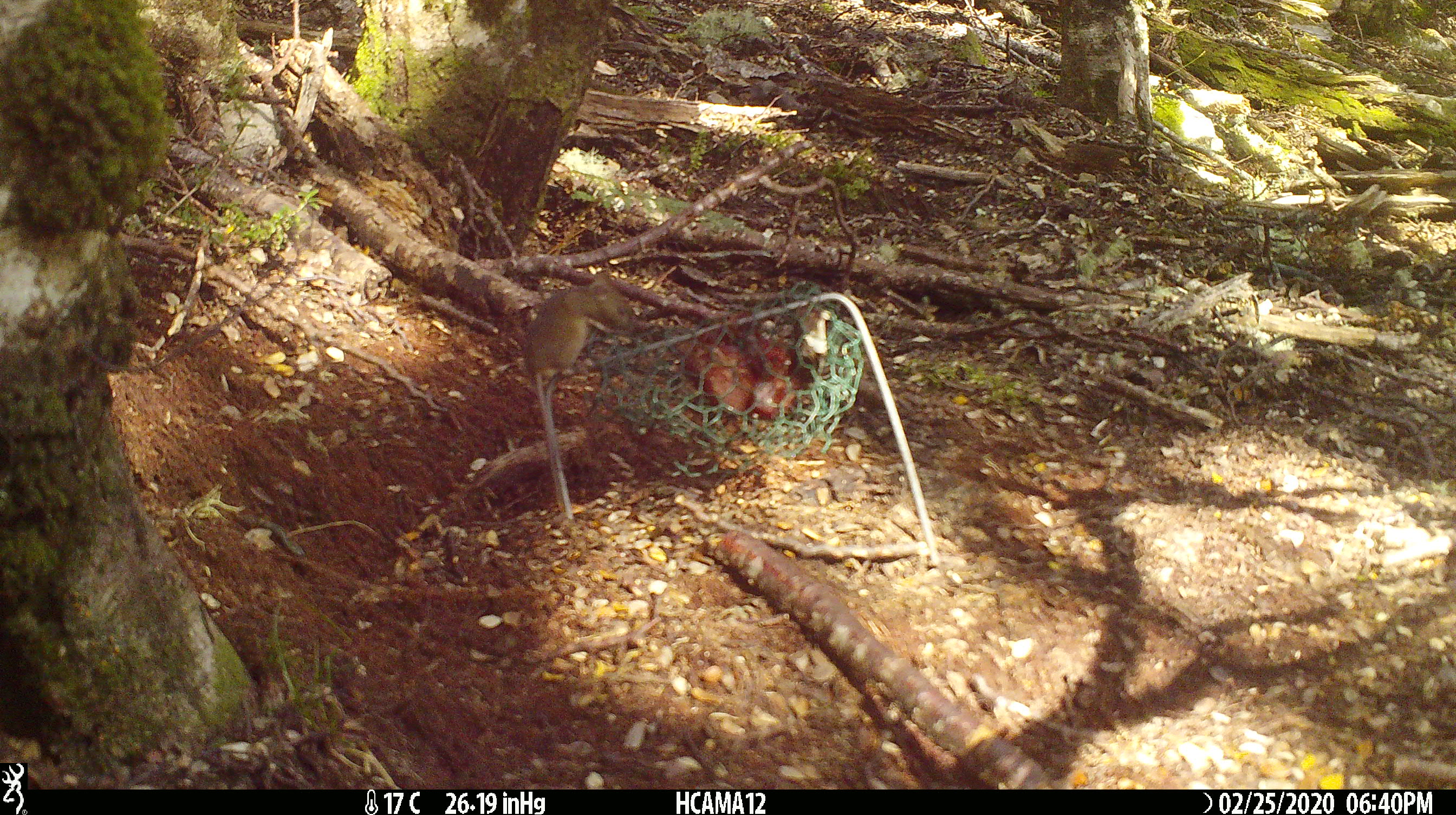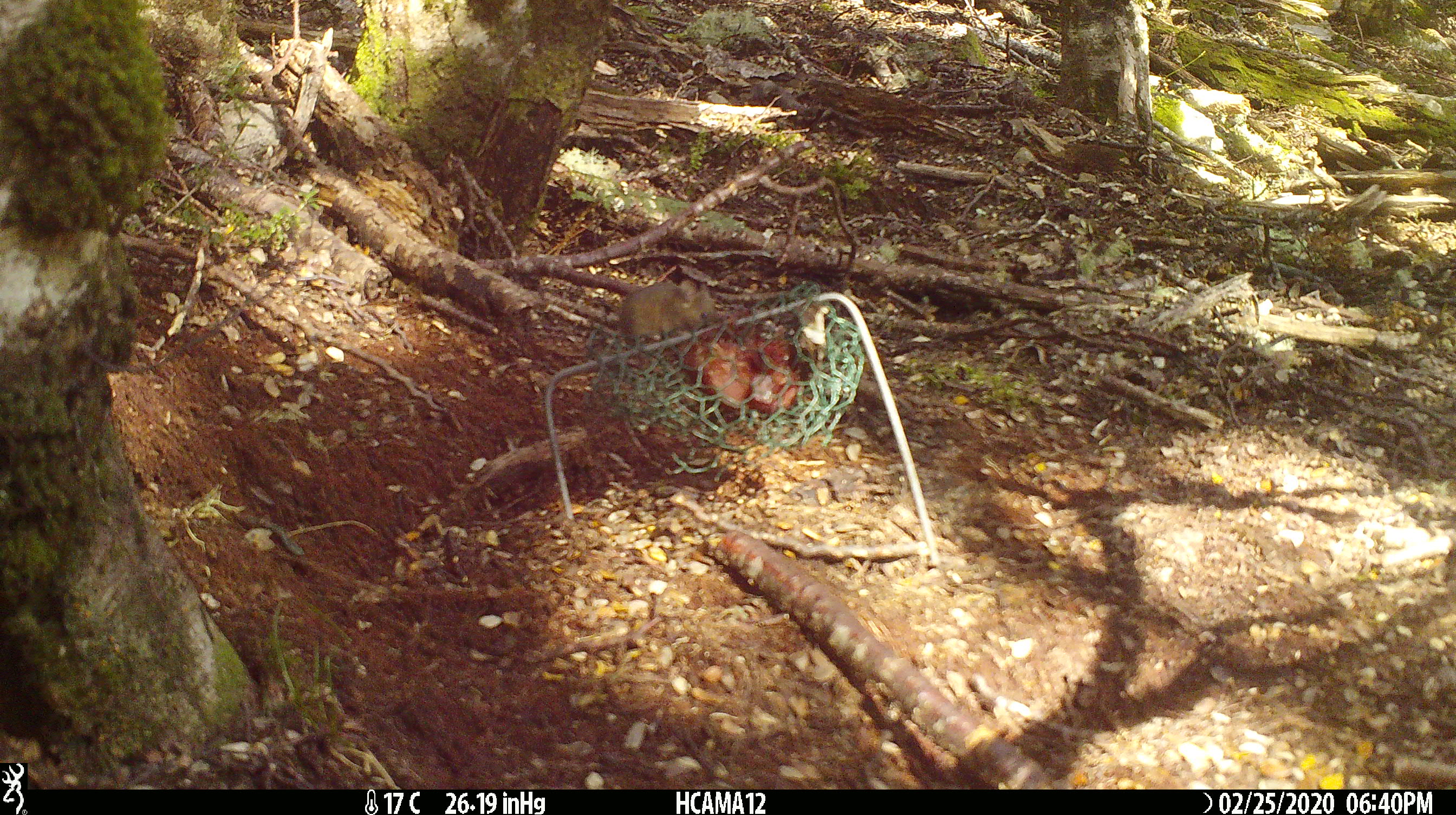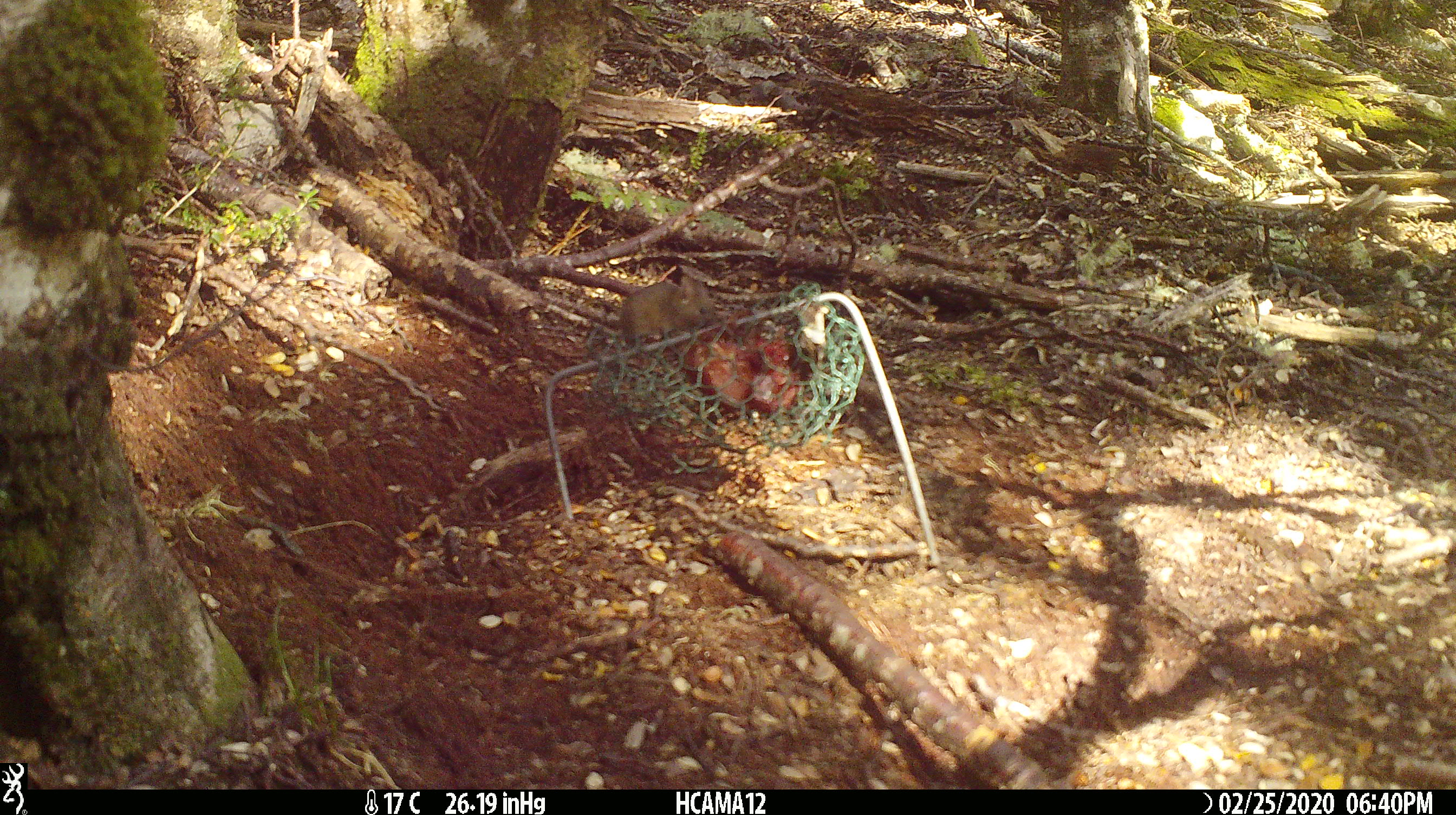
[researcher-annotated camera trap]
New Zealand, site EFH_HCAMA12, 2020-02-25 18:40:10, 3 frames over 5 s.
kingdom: Animalia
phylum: Chordata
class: Mammalia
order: Rodentia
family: Muridae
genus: Mus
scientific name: Mus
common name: mouse